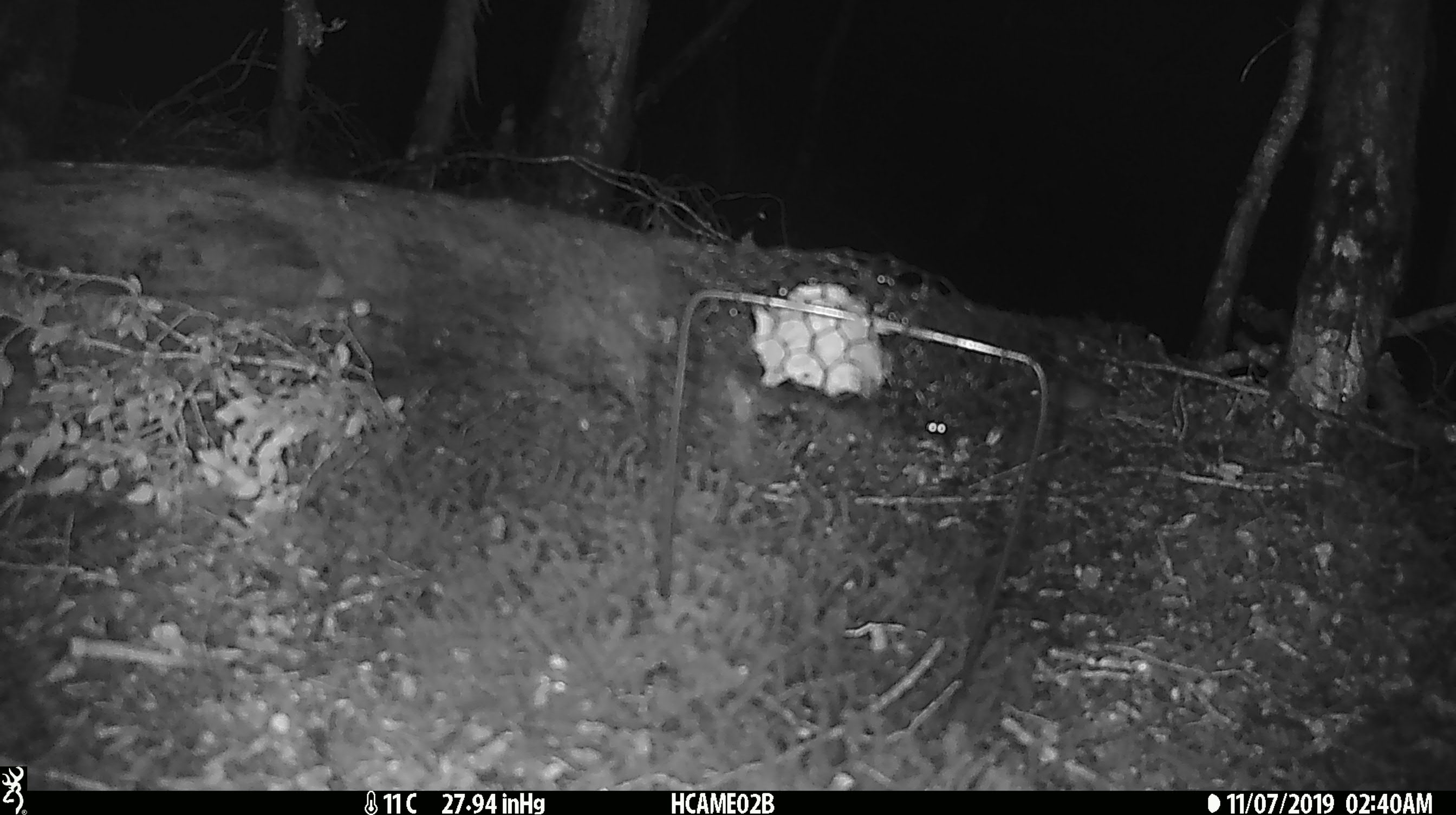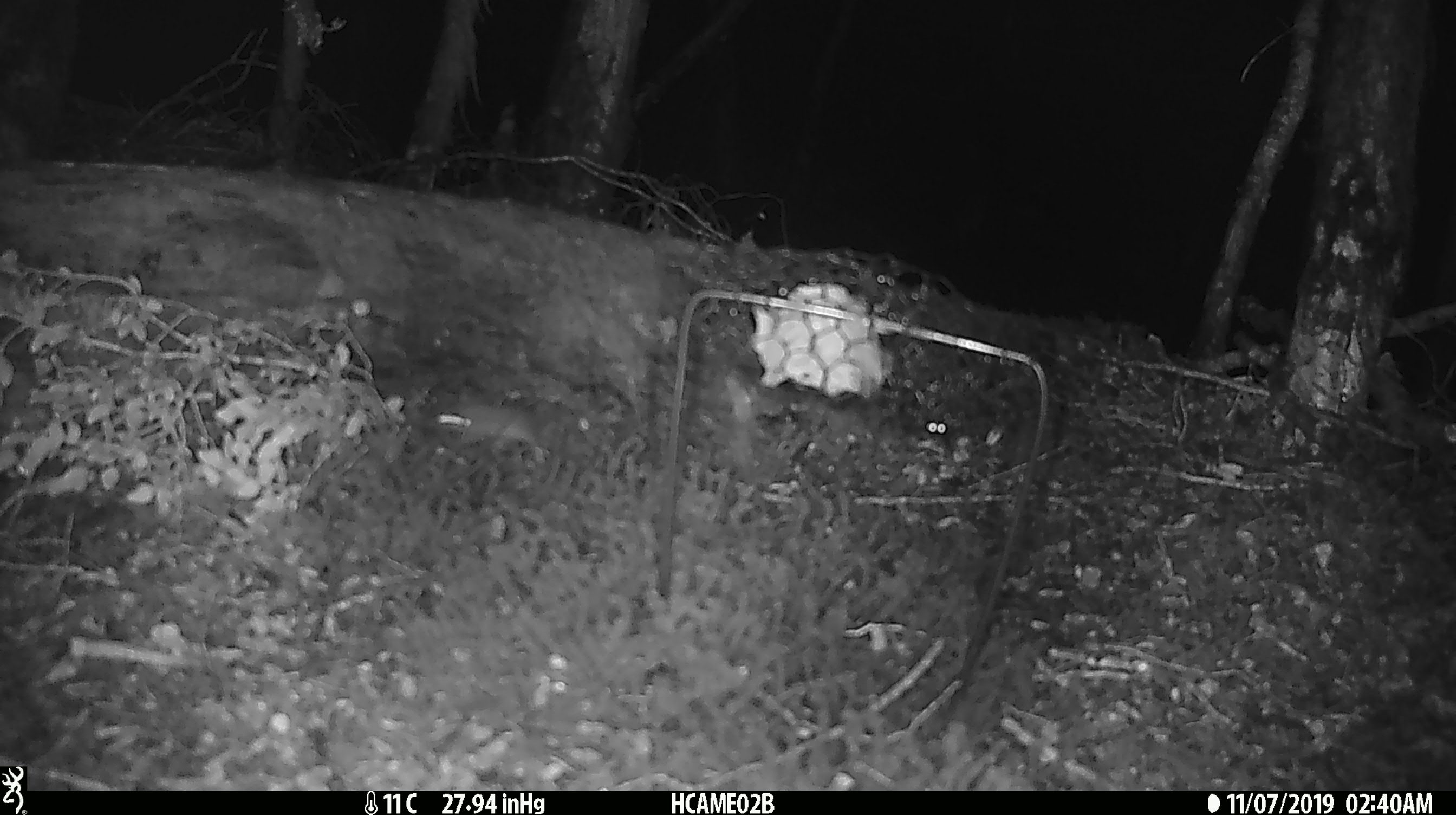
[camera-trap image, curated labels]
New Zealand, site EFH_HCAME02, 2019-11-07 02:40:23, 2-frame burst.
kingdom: Animalia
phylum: Chordata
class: Mammalia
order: Rodentia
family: Muridae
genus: Mus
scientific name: Mus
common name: mouse